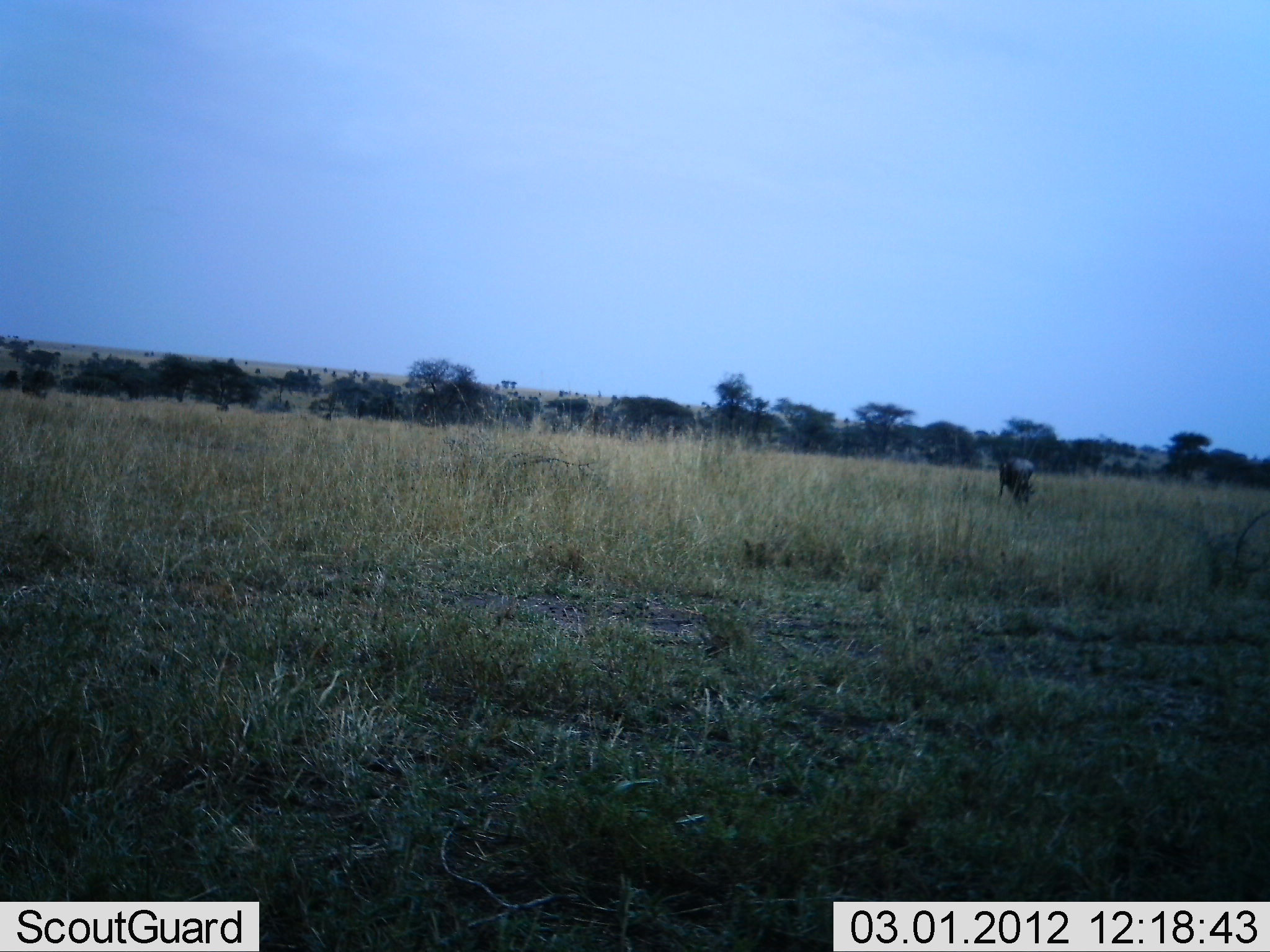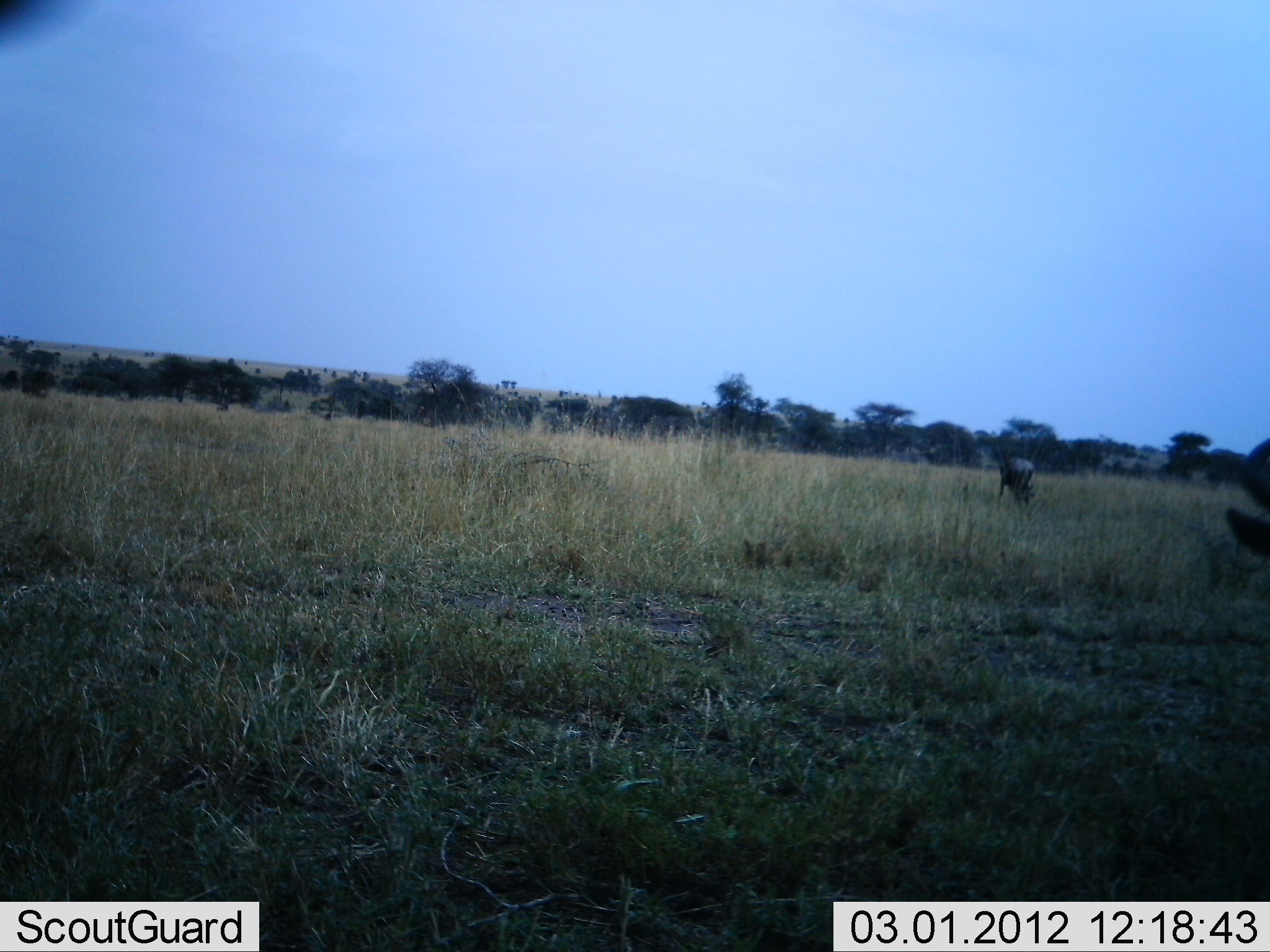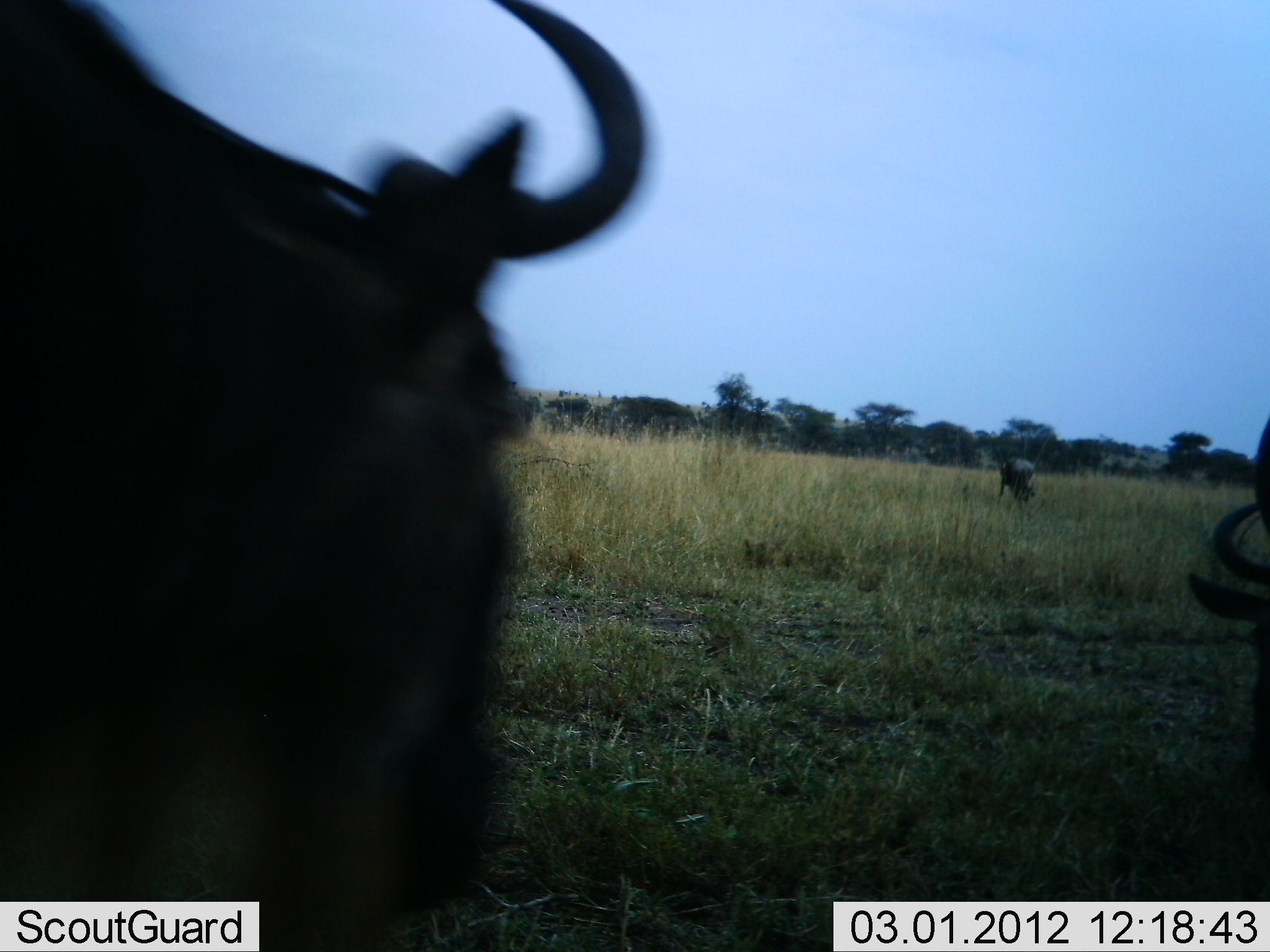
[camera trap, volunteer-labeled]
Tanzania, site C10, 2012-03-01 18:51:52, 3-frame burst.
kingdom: Animalia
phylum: Chordata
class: Mammalia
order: Artiodactyla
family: Bovidae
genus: Connochaetes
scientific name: Connochaetes taurinus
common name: blue wildebeest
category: wildebeest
Wildebeest (blue wildebeest) (Connochaetes taurinus), count 3. Behavior (volunteer vote fractions): standing 46%, resting 0%, moving 38%, interacting 0%. Young present (vote fraction): 0%. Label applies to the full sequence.